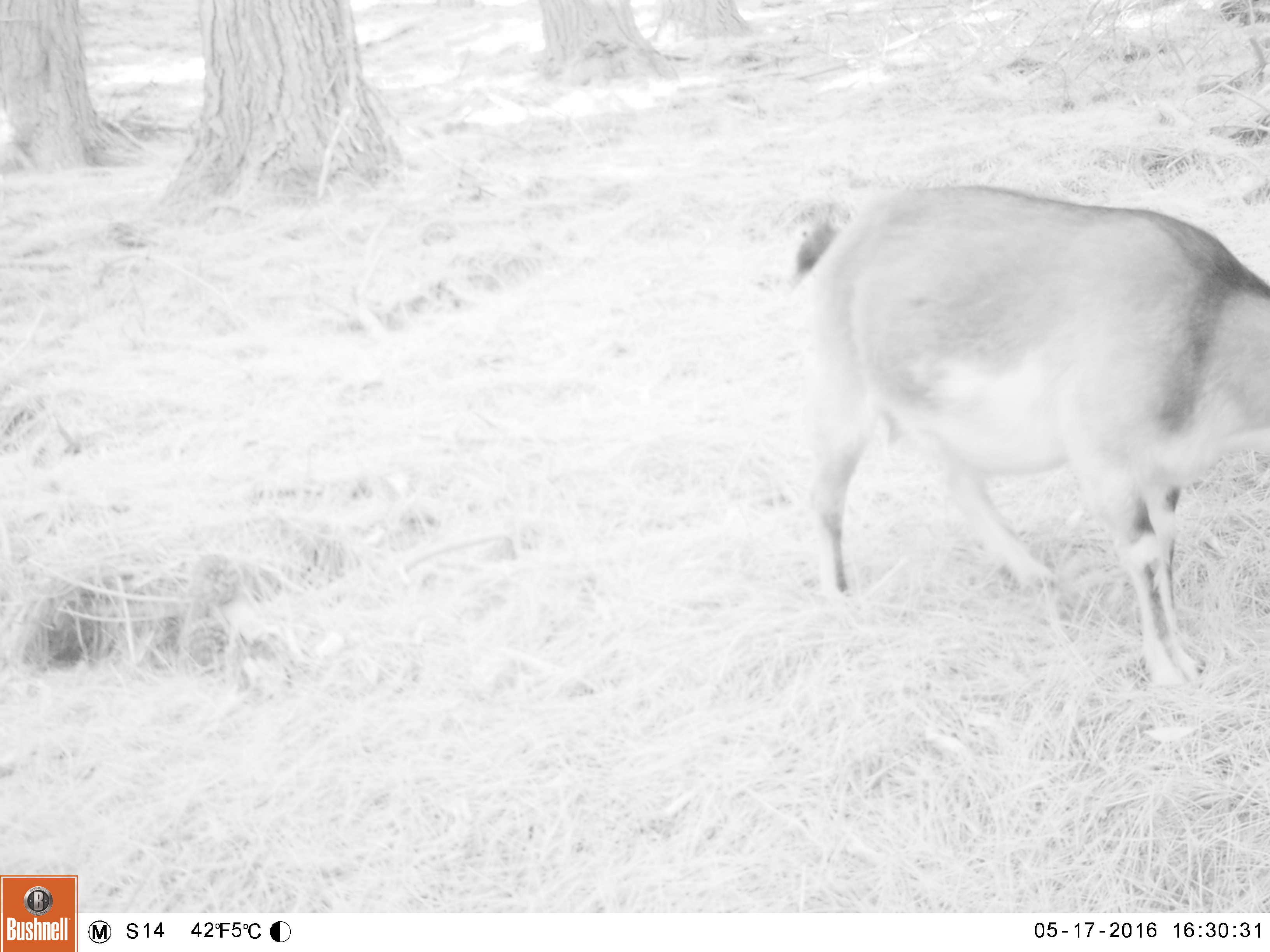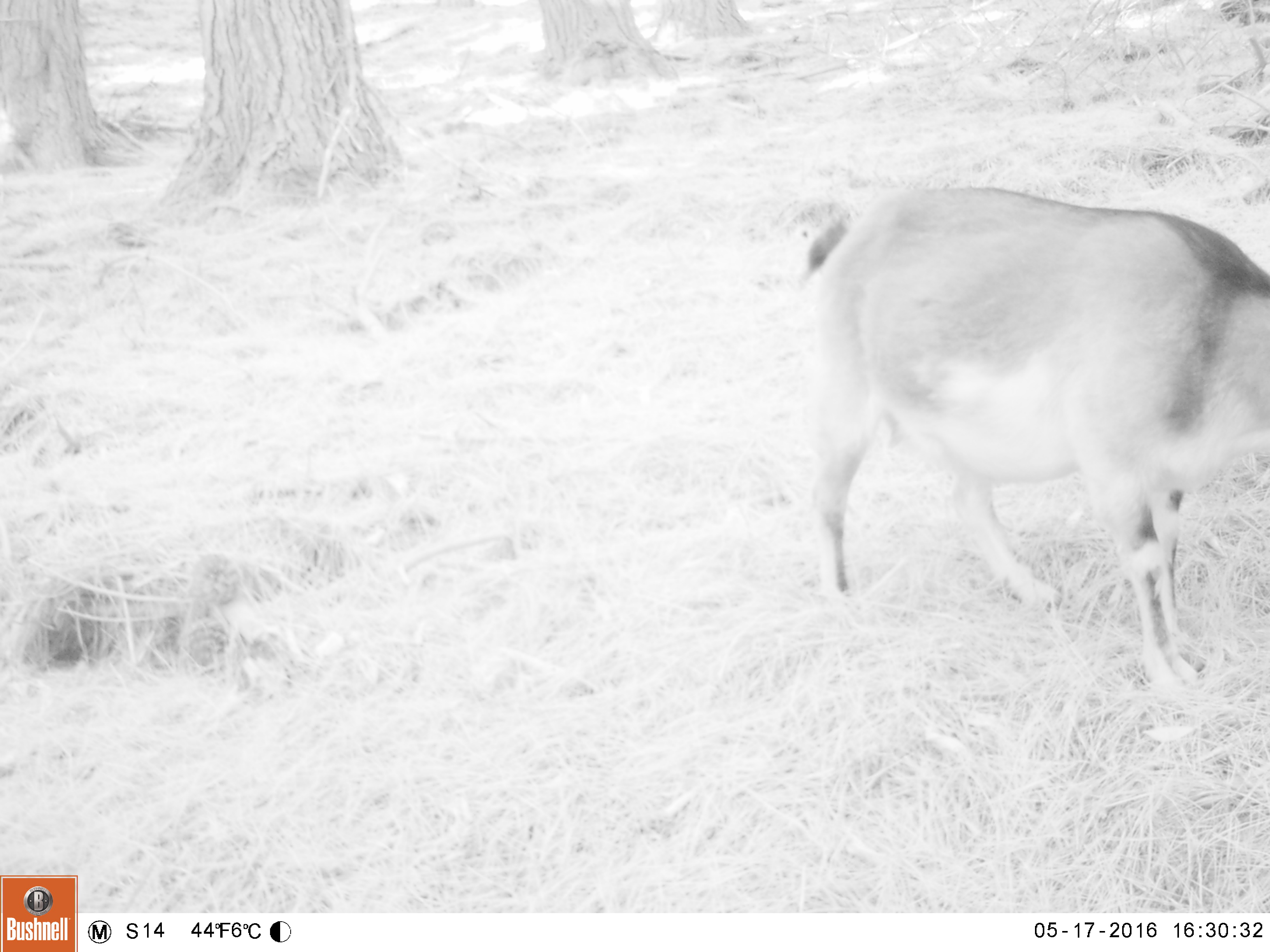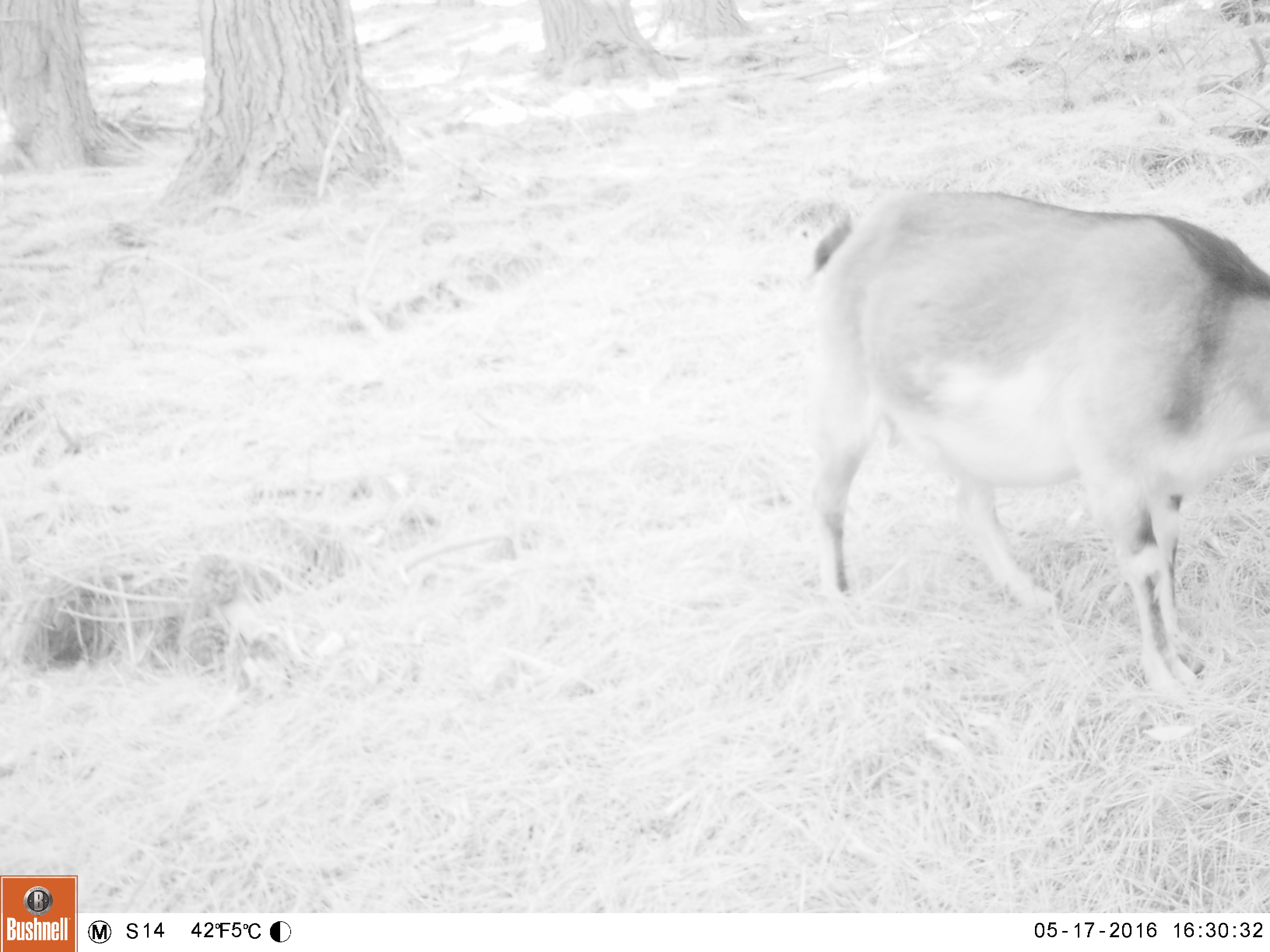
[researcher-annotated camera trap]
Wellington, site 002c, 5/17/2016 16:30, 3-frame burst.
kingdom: Animalia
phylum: Chordata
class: Mammalia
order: Artiodactyla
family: Bovidae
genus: Capra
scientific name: Capra hircus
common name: goat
Goat (Capra hircus).